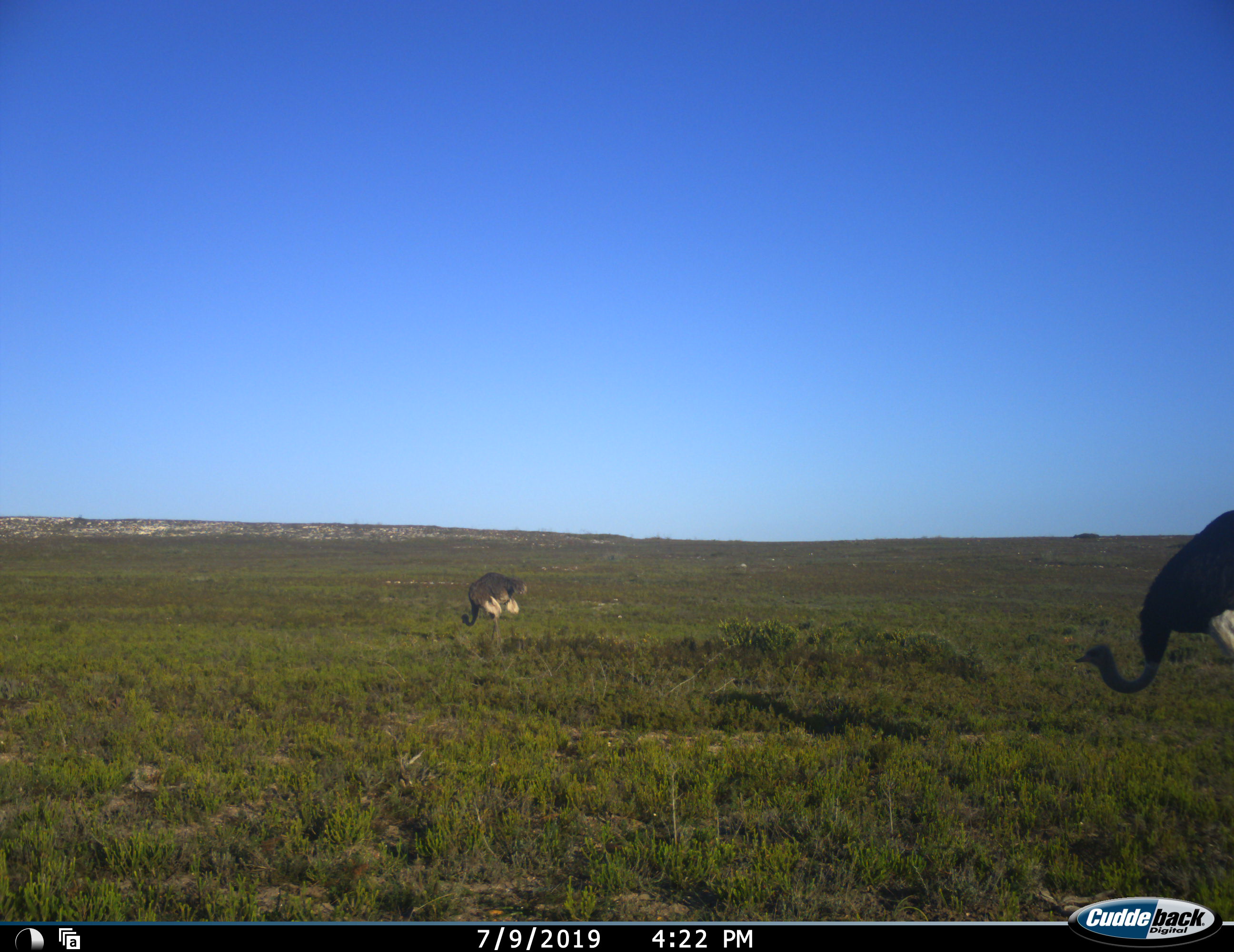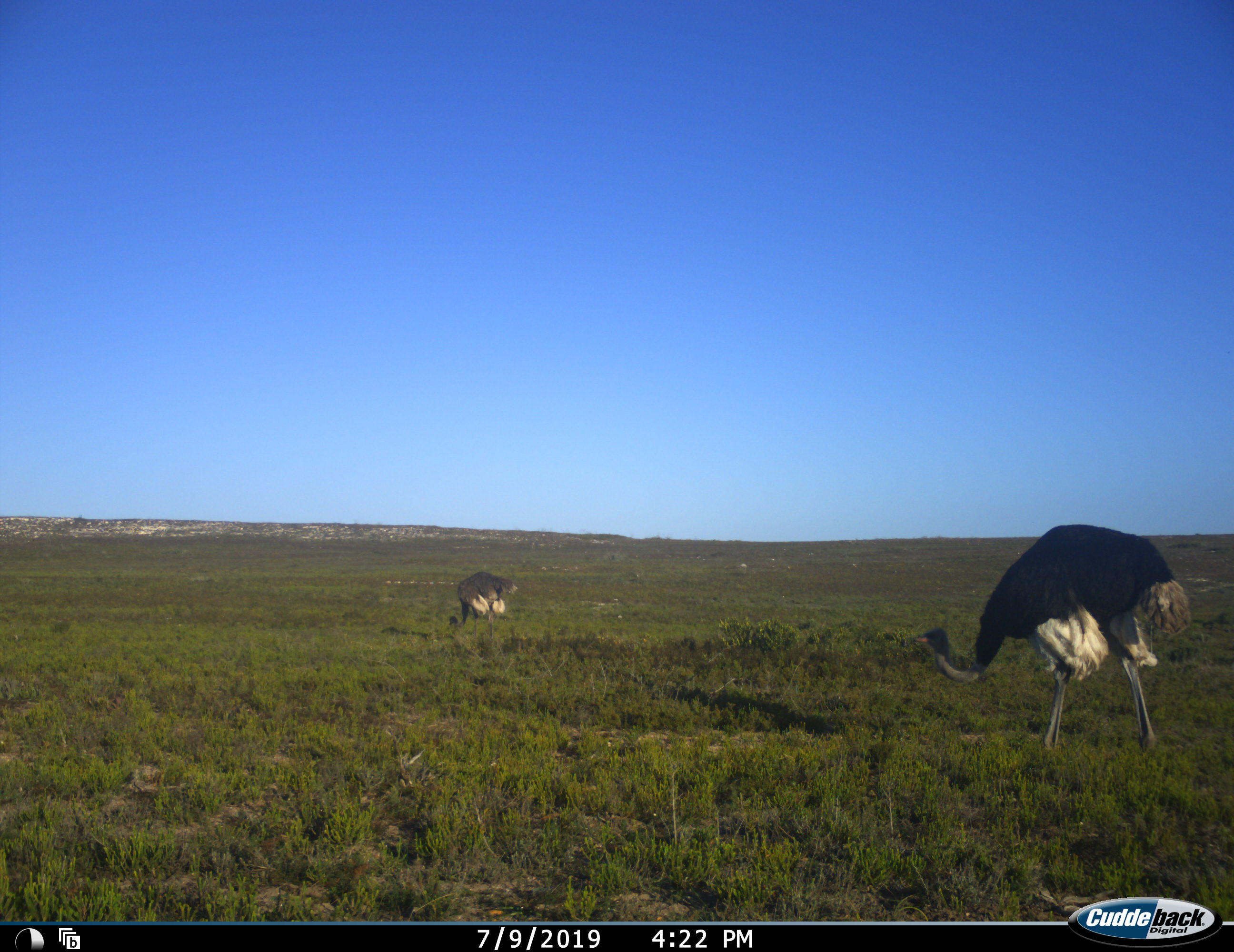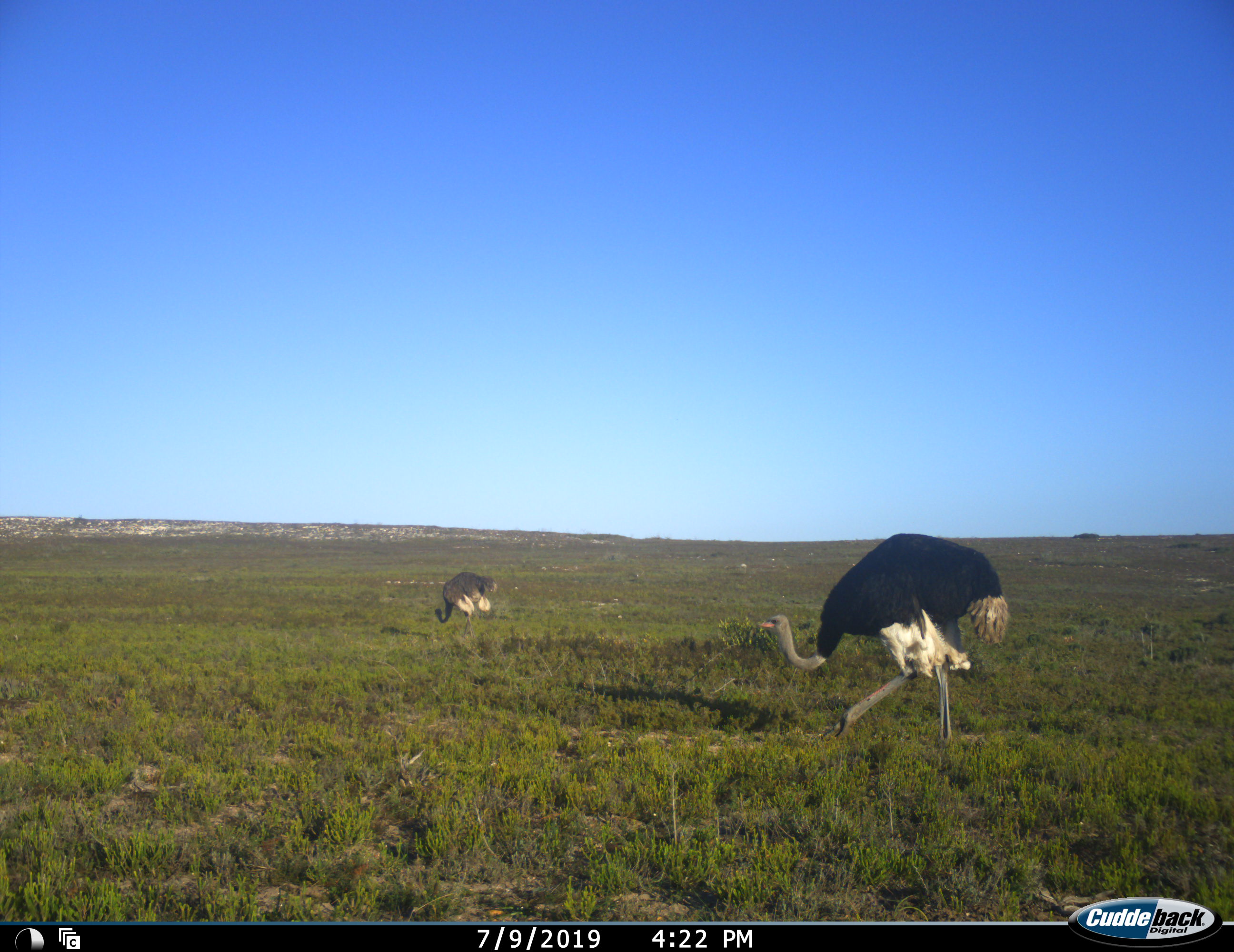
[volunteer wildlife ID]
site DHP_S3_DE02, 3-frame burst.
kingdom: Animalia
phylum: Chordata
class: Aves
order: Struthioniformes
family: Struthionidae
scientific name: Struthionidae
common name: ostrich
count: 2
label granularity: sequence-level